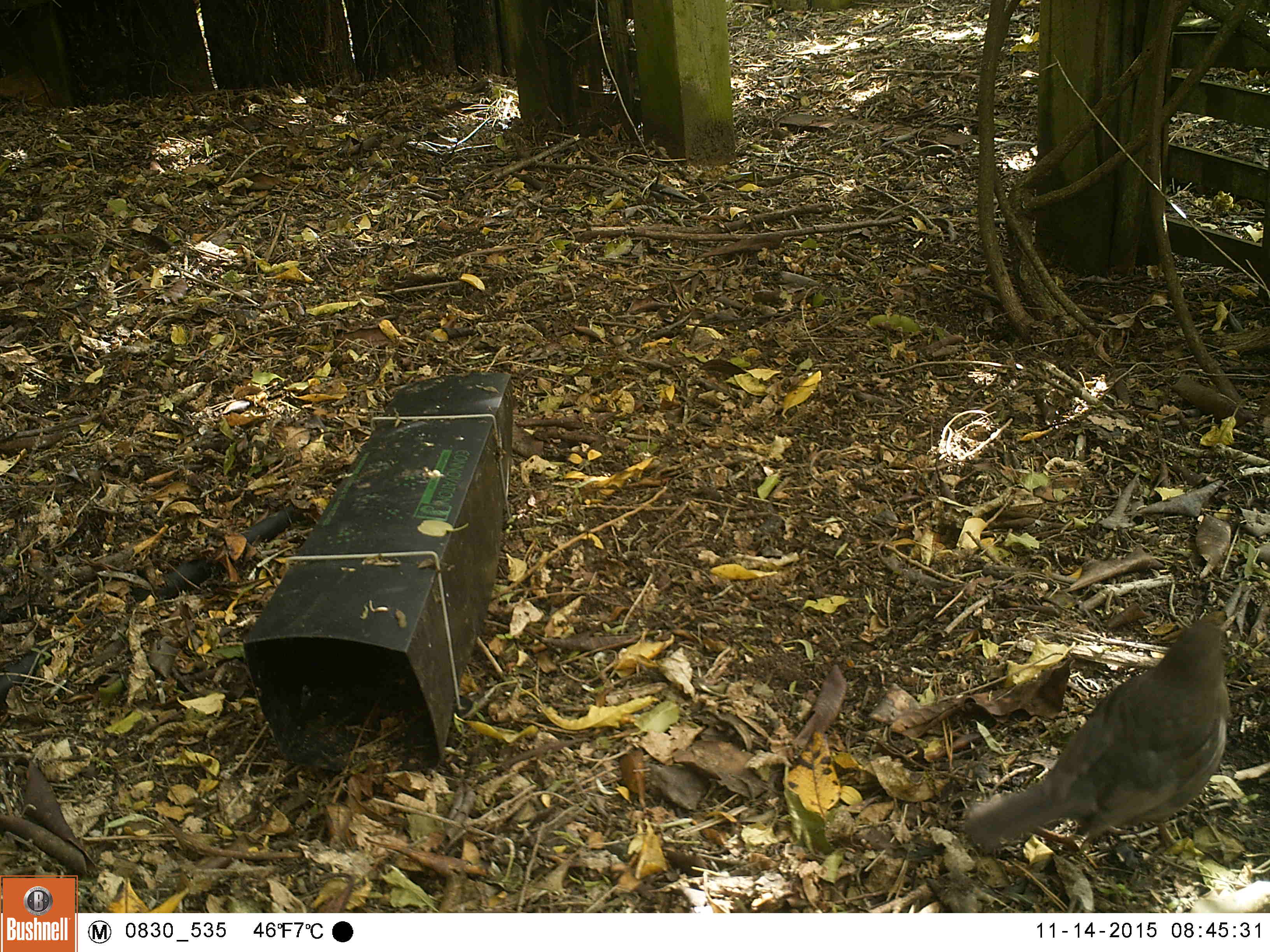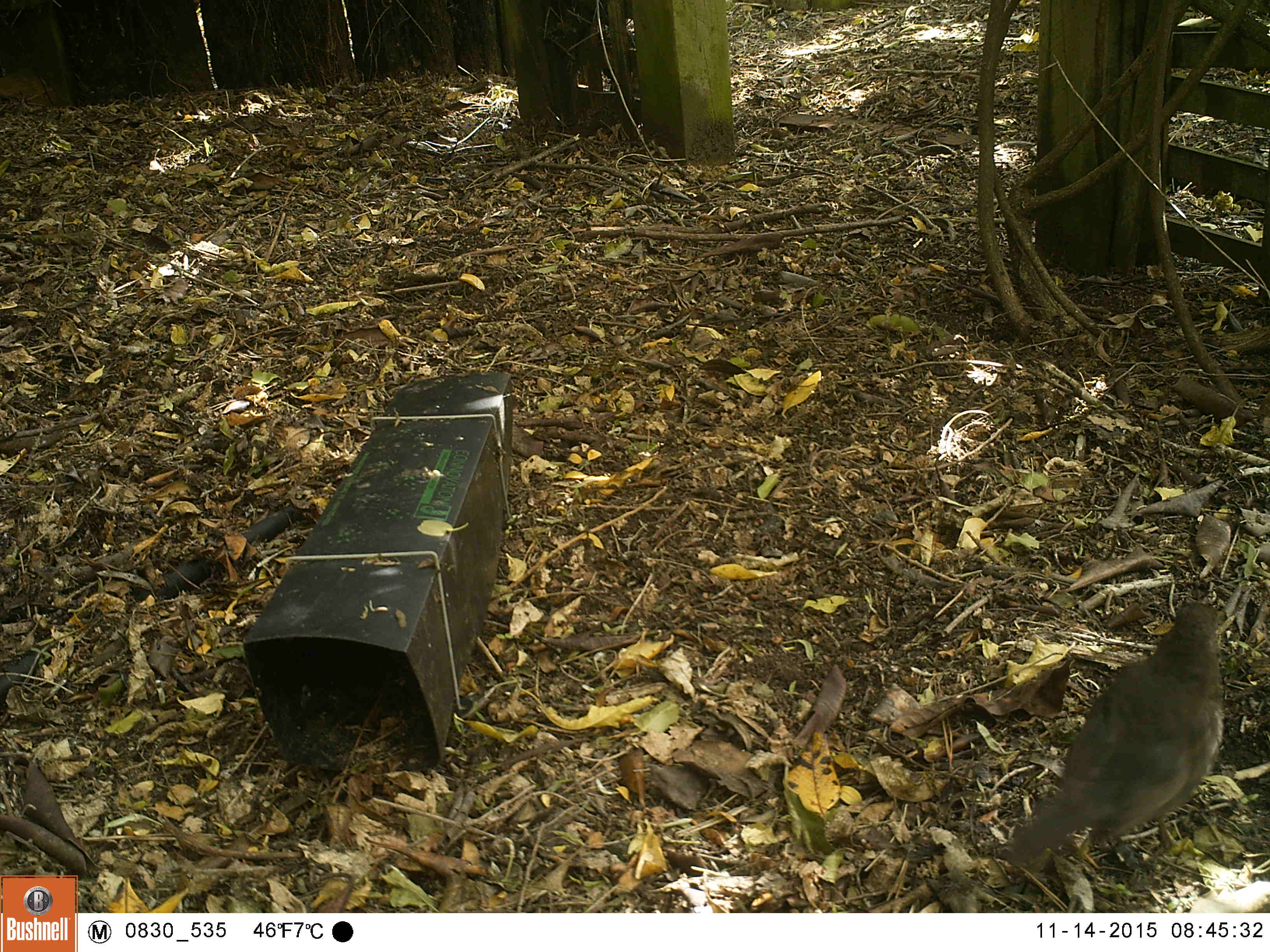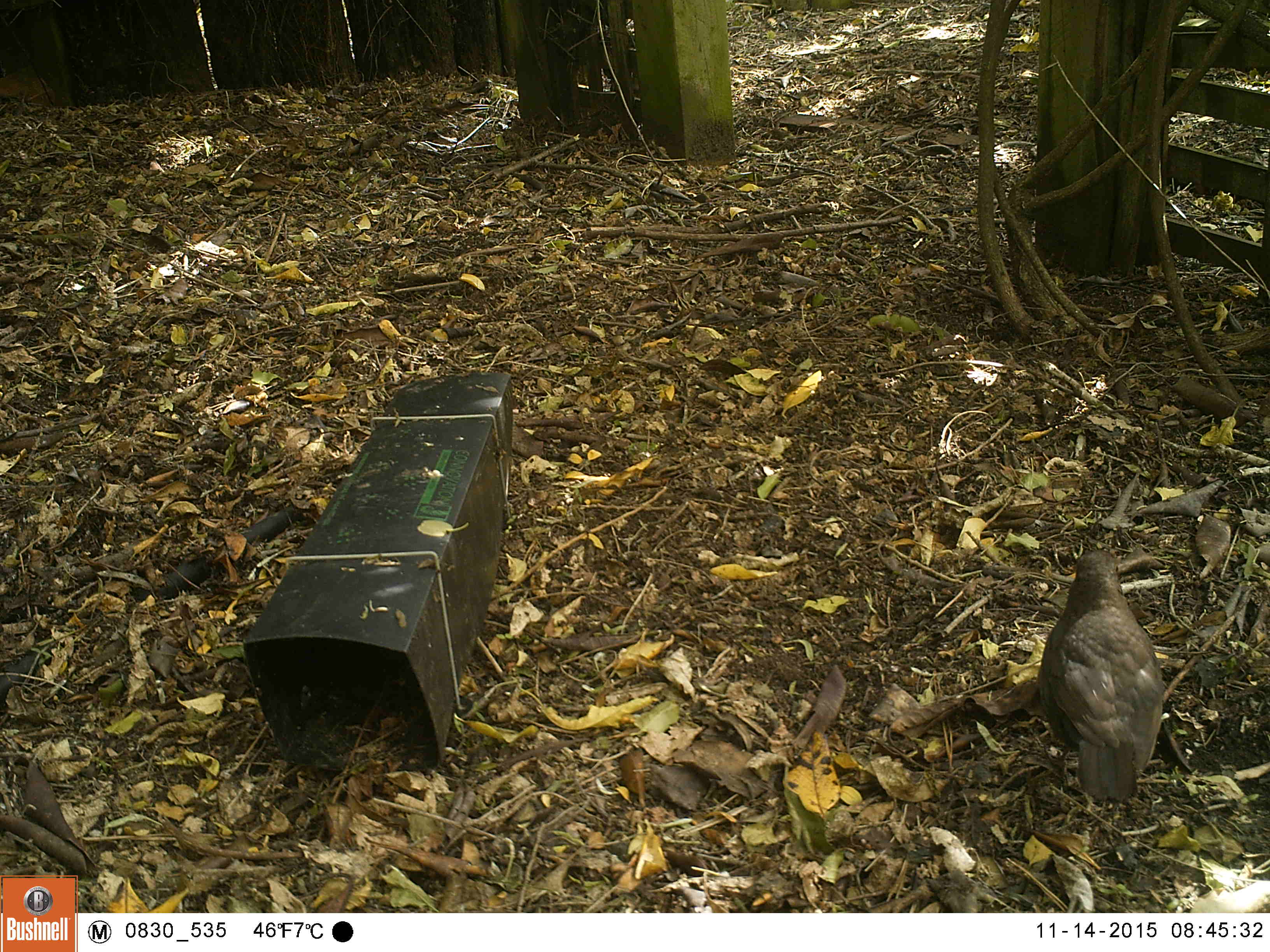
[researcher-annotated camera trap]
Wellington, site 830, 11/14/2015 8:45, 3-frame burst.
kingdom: Animalia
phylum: Chordata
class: Aves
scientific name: Aves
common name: bird